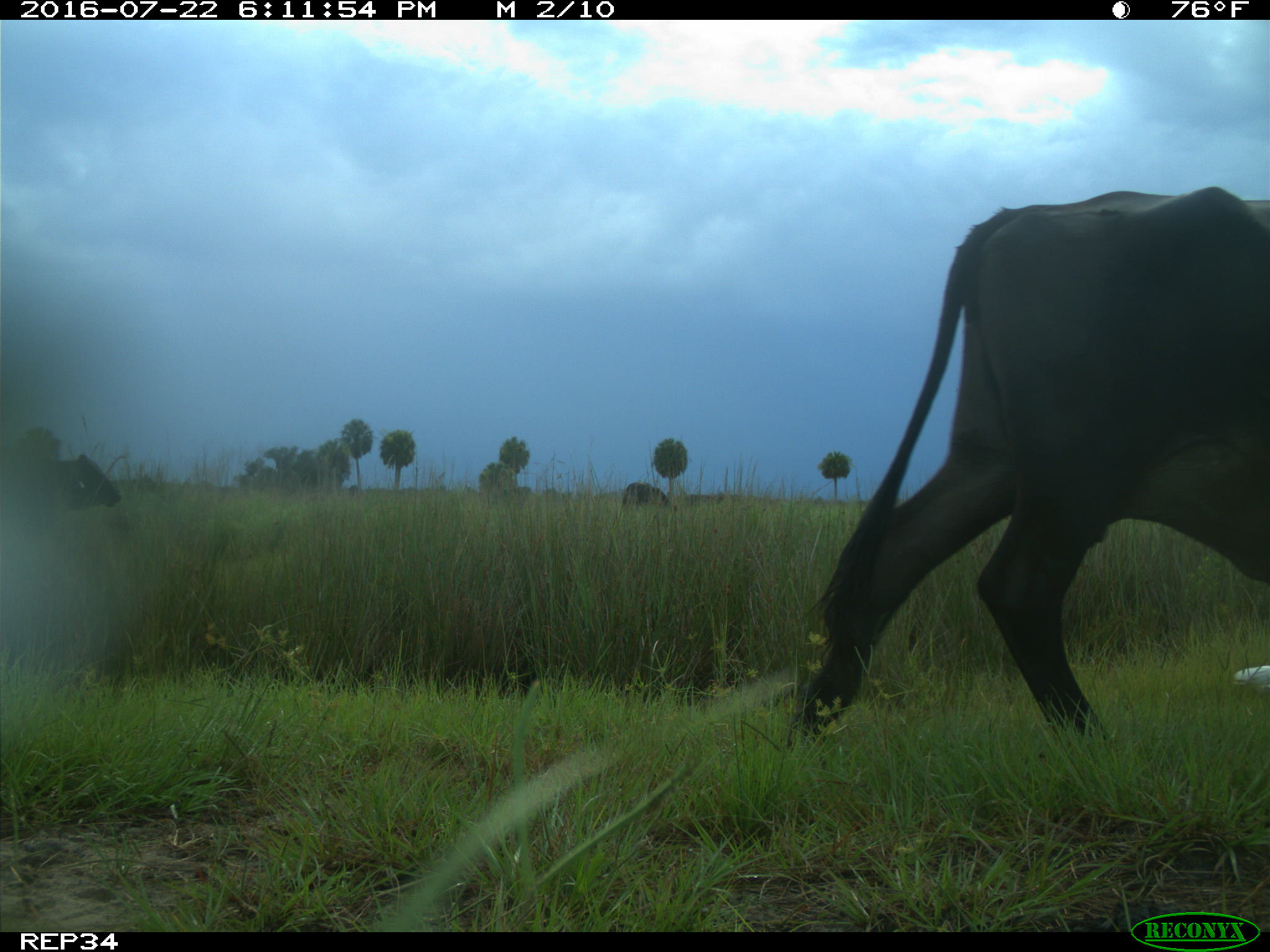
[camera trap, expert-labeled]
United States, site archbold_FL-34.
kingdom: Animalia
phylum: Chordata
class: Mammalia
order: Artiodactyla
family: Bovidae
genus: Bos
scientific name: Bos taurus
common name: domestic cow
Bos taurus (domestic cow).